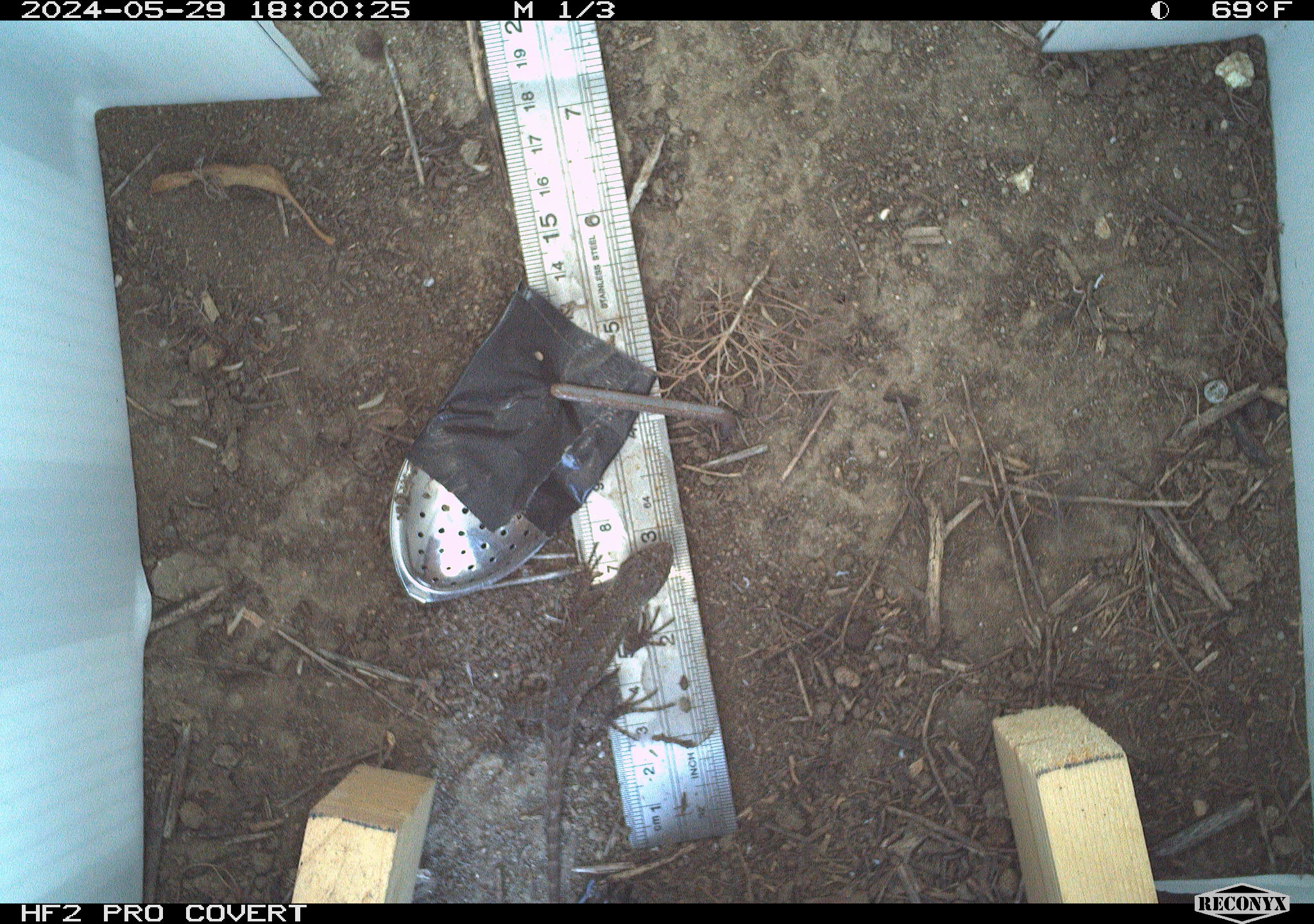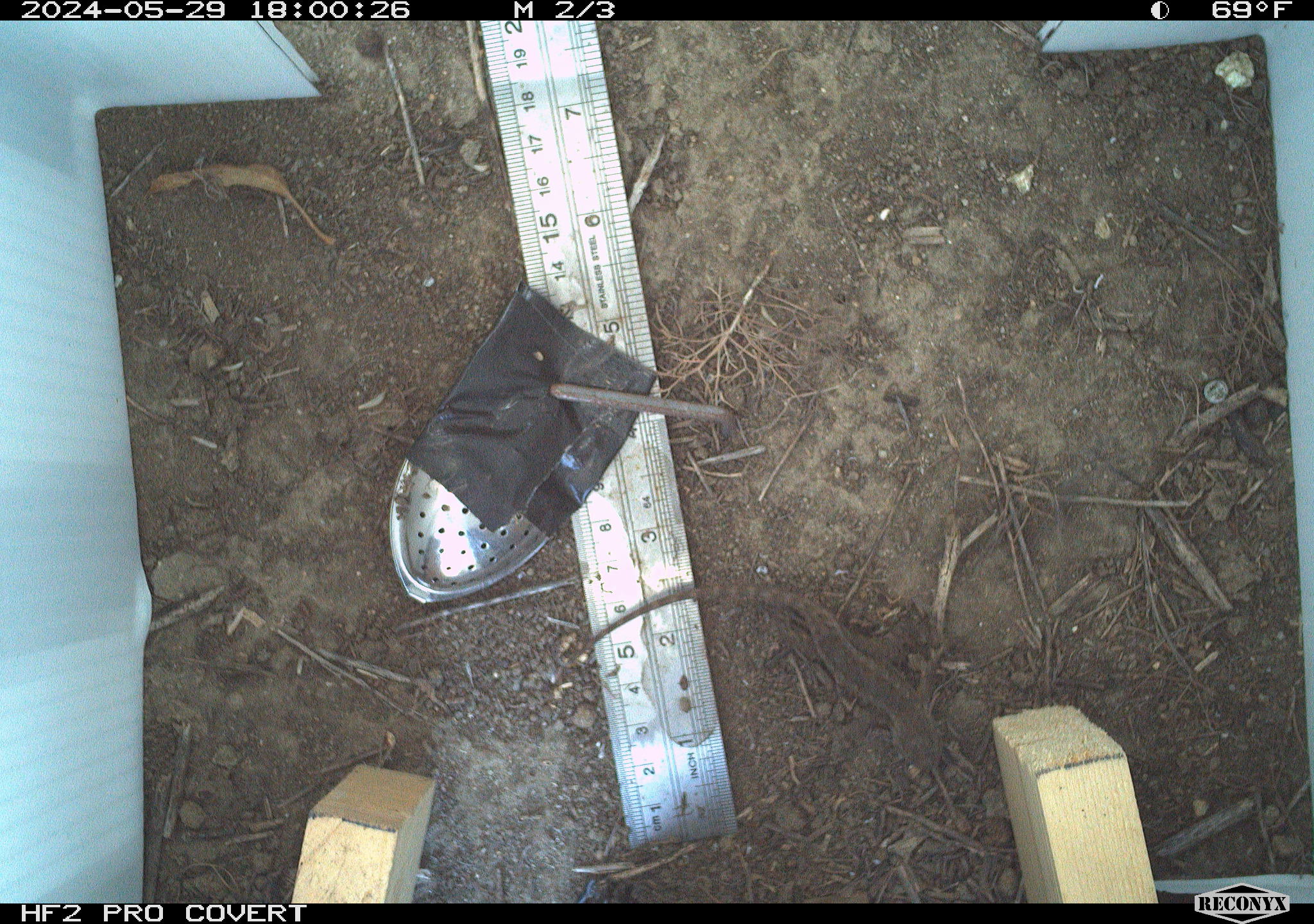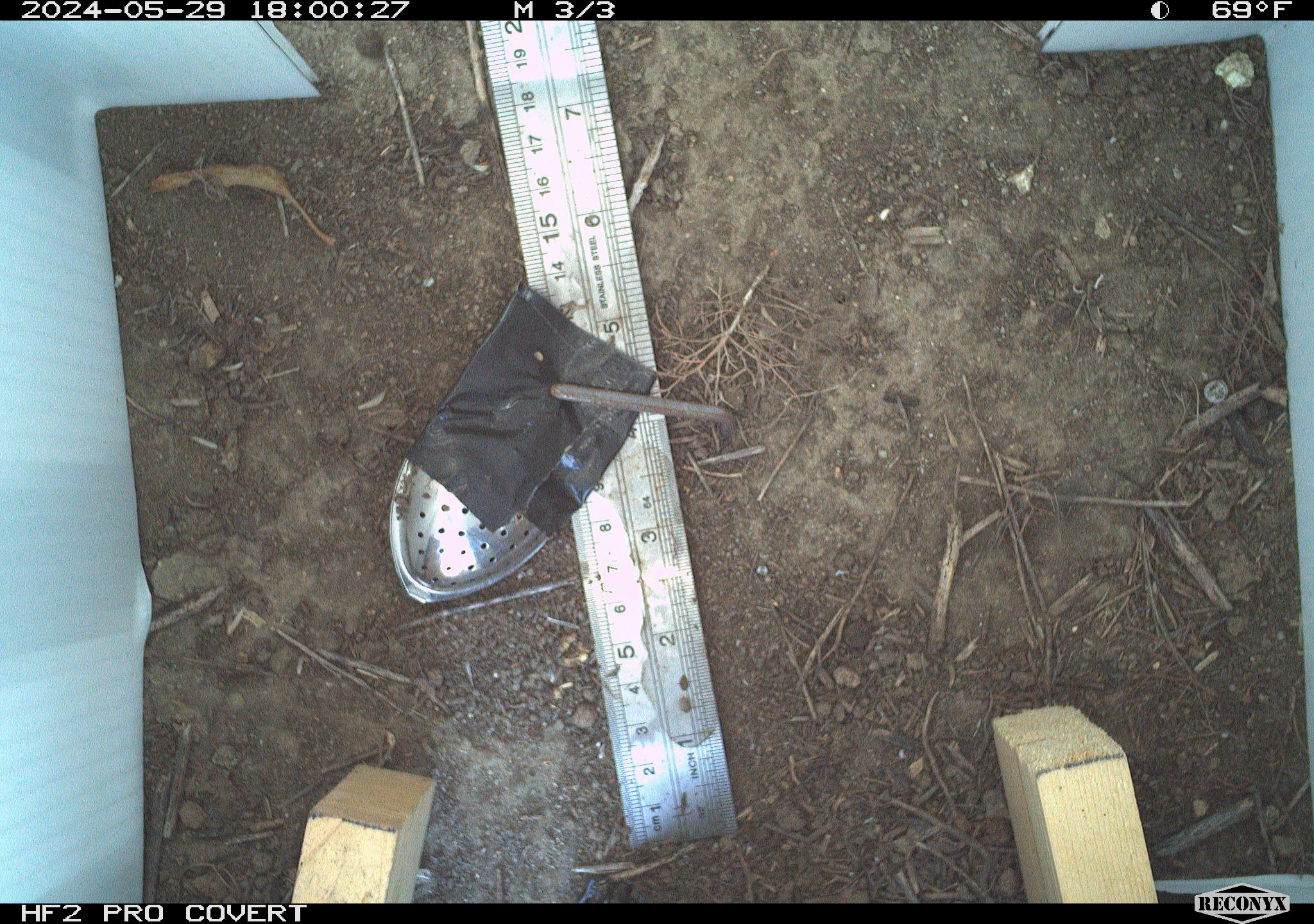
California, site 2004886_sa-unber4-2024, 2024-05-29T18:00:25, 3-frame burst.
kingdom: Animalia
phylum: Chordata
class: Reptilia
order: Squamata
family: Phrynosomatidae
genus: Sceloporus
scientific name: Sceloporus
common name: spiny lizards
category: sceloporus species